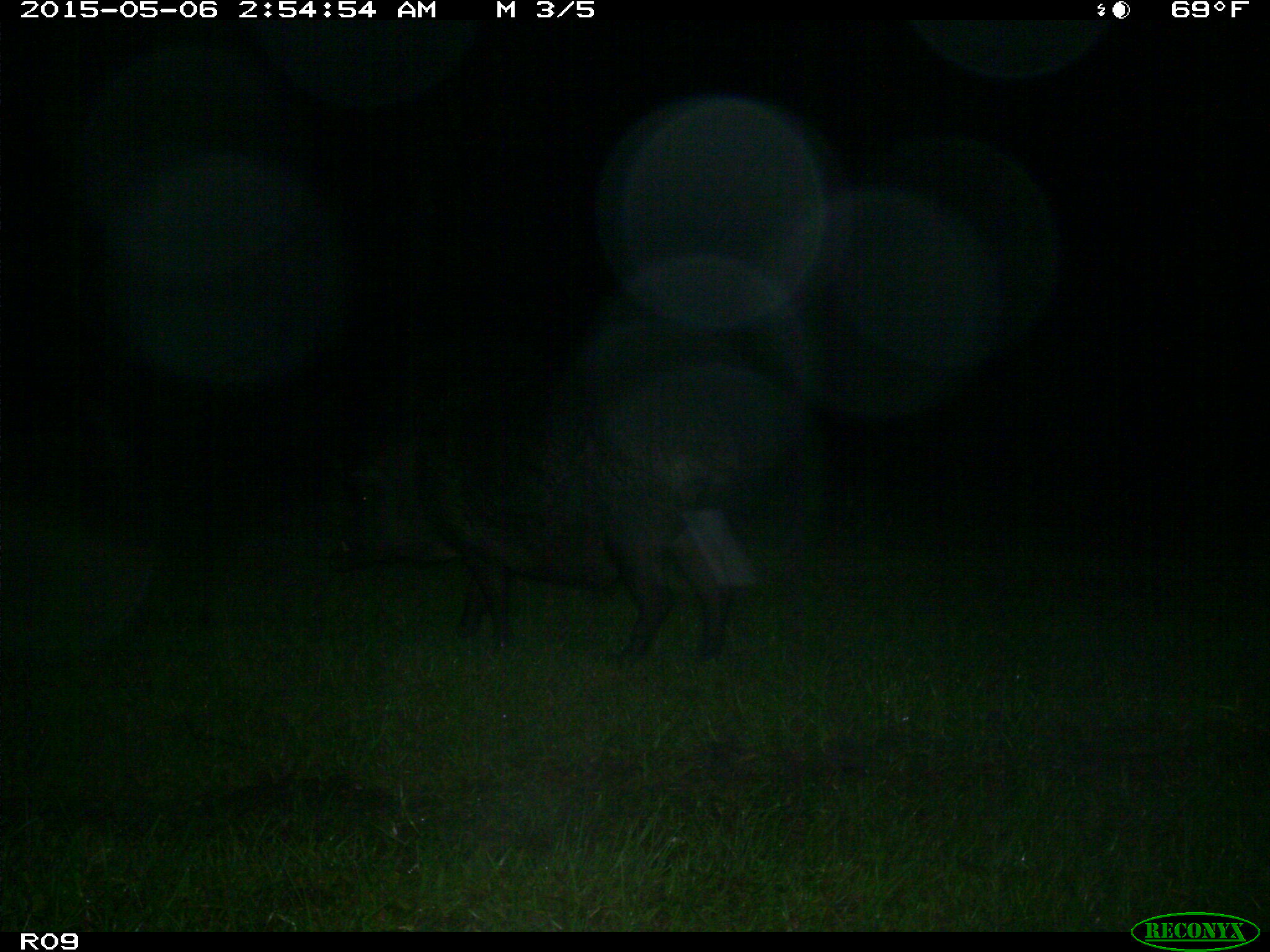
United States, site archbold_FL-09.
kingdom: Animalia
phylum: Chordata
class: Mammalia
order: Artiodactyla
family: Suidae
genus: Sus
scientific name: Sus scrofa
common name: wild boar